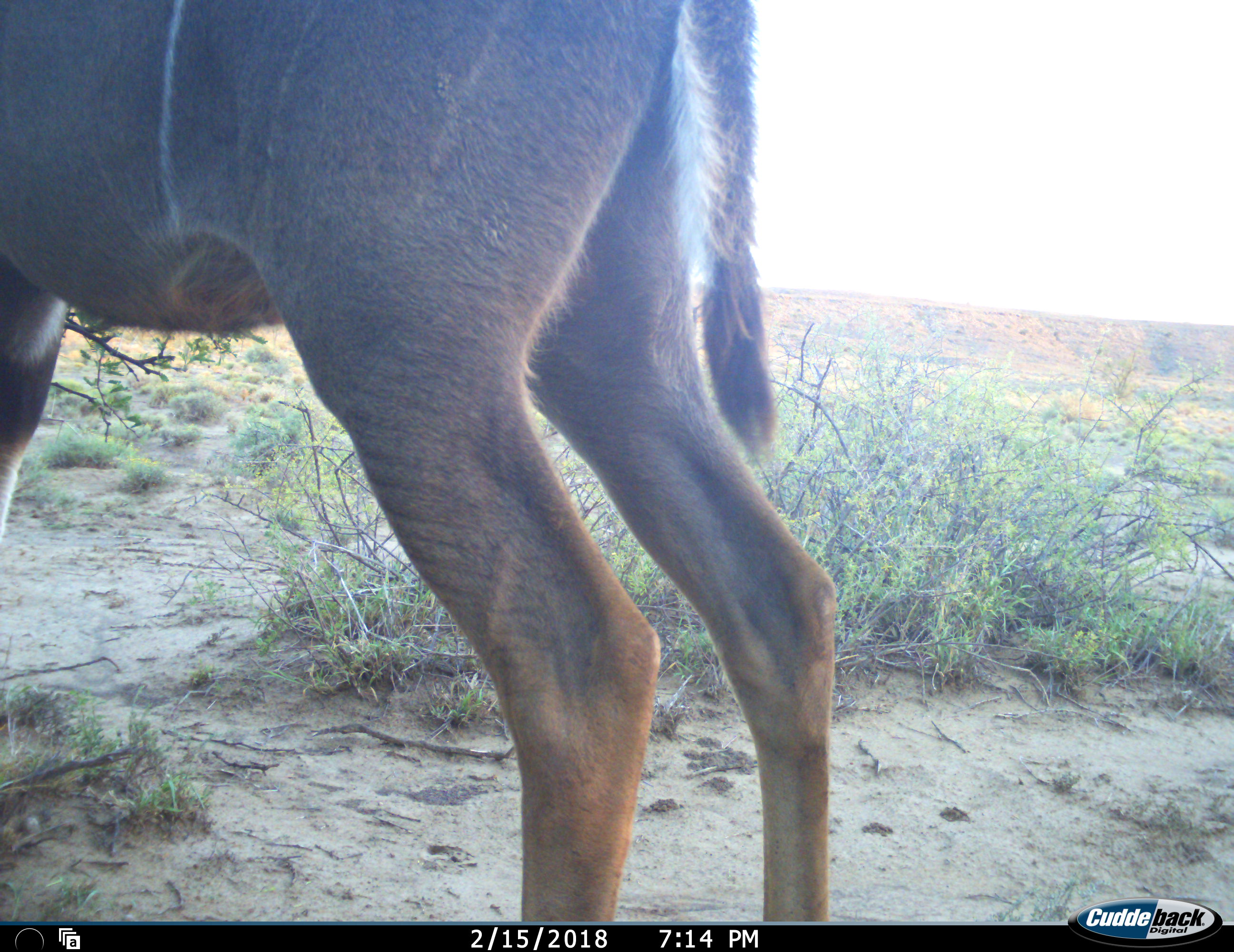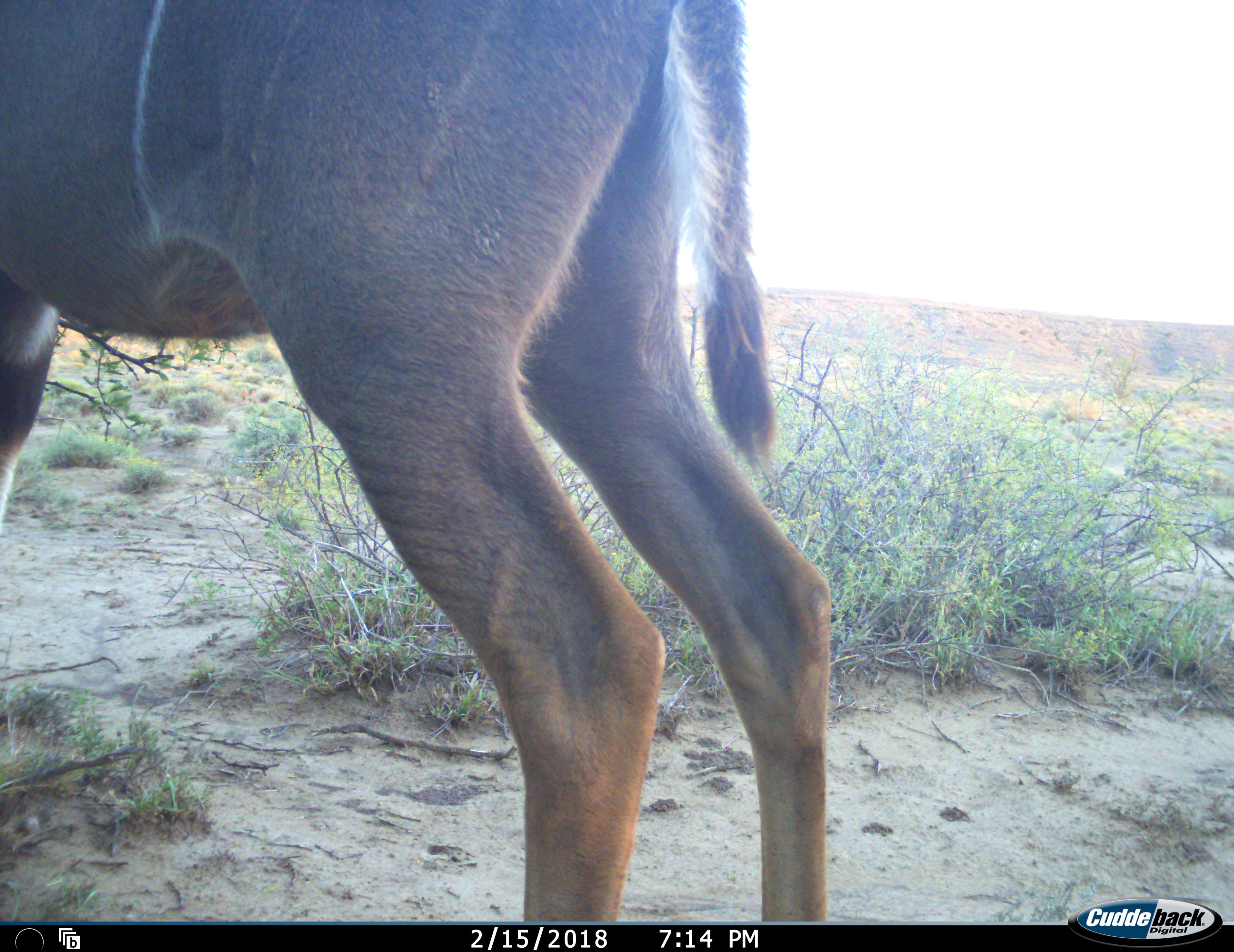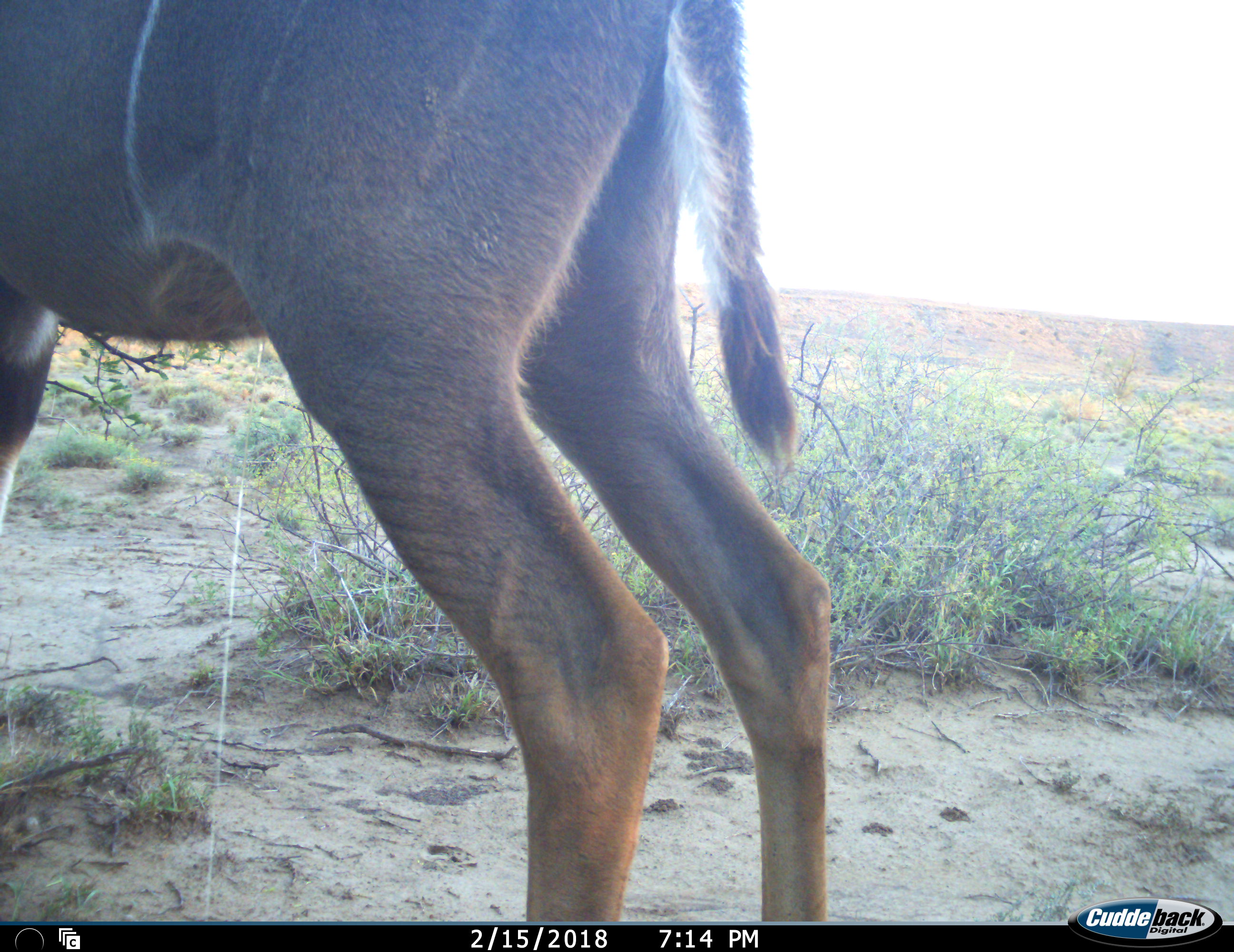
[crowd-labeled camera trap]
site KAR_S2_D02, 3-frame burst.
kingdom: Animalia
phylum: Chordata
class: Mammalia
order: Artiodactyla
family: Bovidae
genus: Tragelaphus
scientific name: Tragelaphus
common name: kudu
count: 1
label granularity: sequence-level